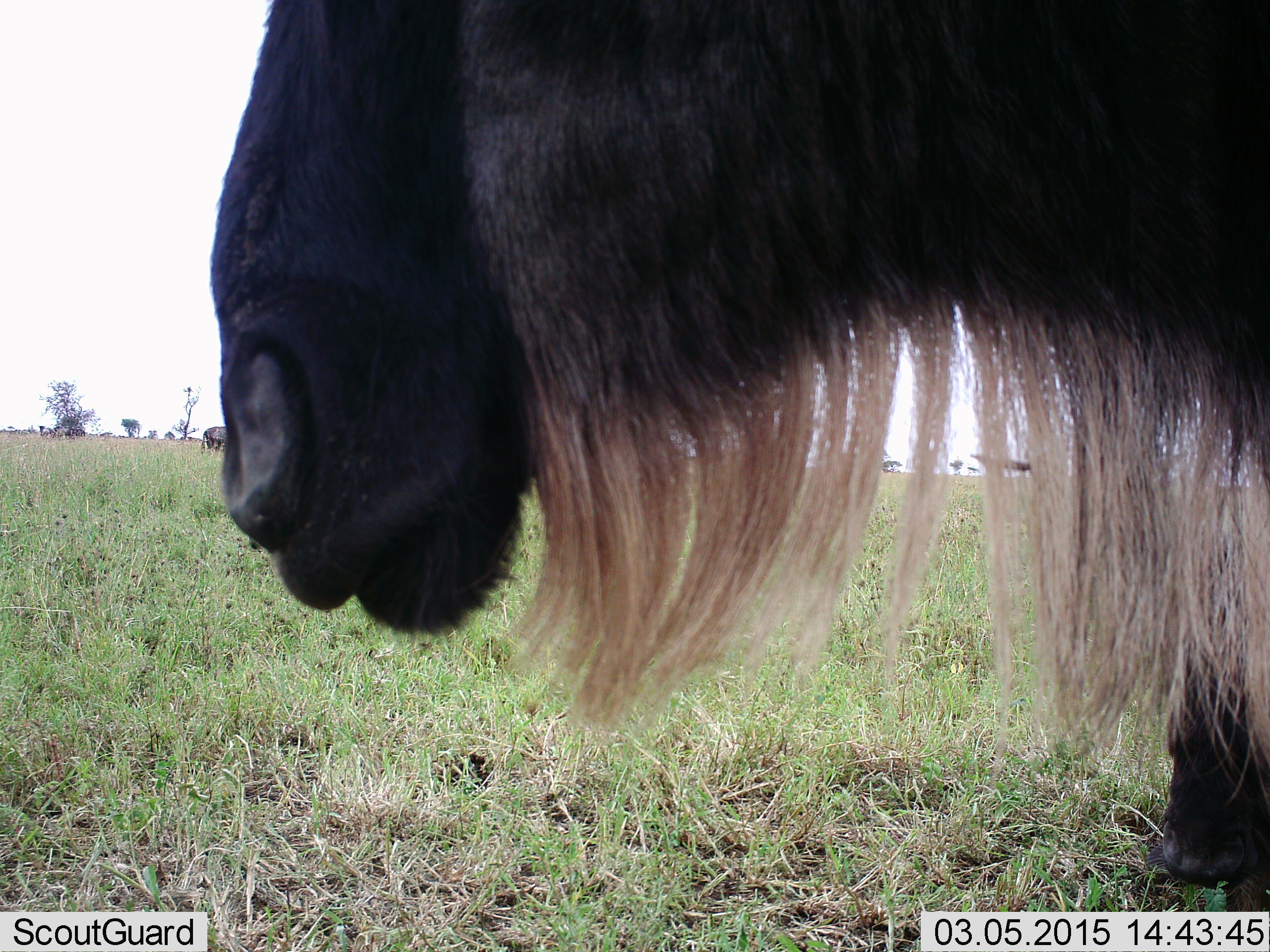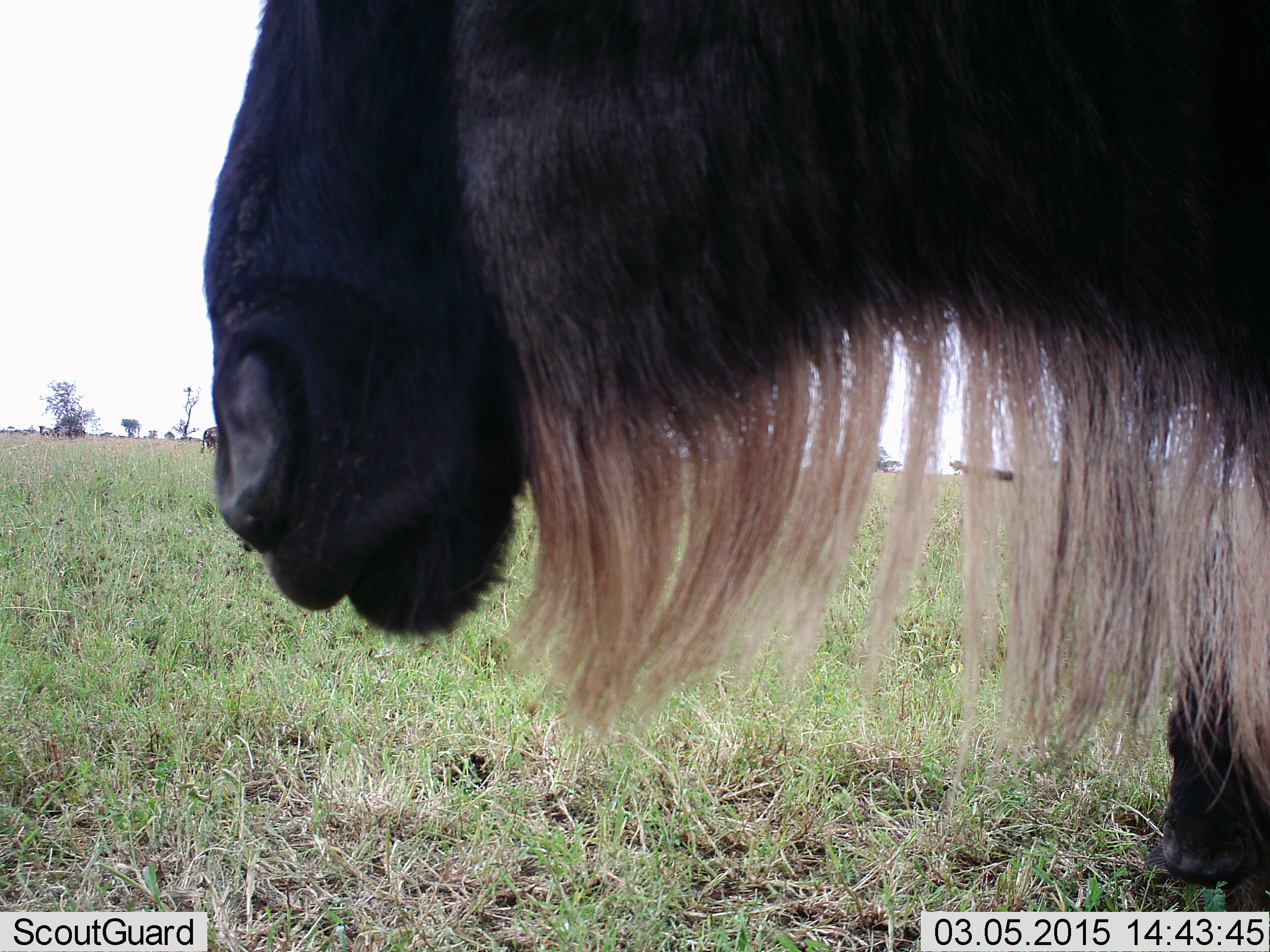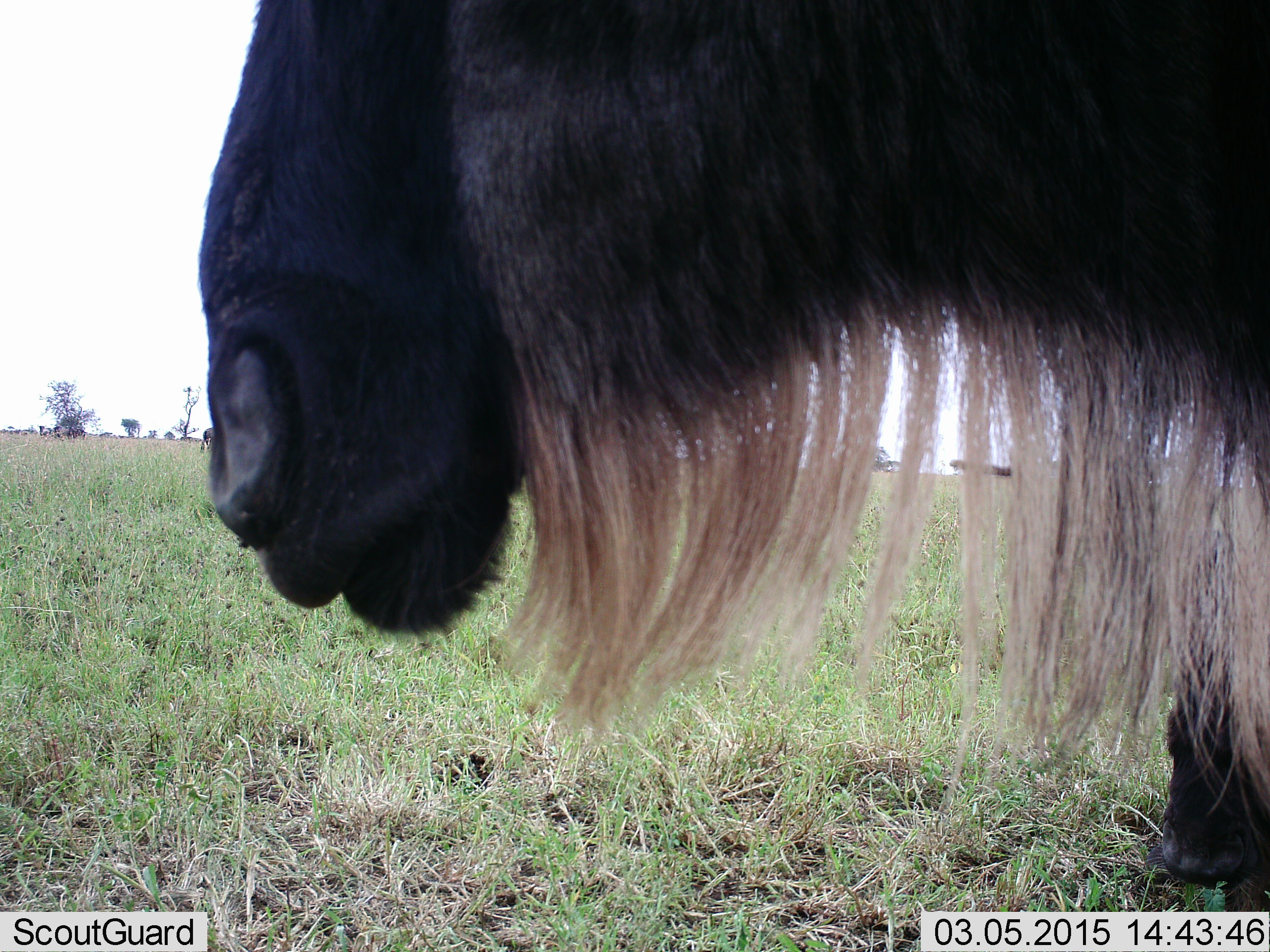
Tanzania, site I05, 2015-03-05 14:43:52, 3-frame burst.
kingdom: Animalia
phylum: Chordata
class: Mammalia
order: Artiodactyla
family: Bovidae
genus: Connochaetes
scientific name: Connochaetes taurinus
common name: blue wildebeest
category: wildebeest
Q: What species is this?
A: Wildebeest (blue wildebeest) (Connochaetes taurinus).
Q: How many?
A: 1.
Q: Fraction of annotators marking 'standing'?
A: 90%.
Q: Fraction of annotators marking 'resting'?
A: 20%.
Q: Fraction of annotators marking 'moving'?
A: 10%.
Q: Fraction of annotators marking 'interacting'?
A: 0%.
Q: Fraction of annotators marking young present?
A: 0%.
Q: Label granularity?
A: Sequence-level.